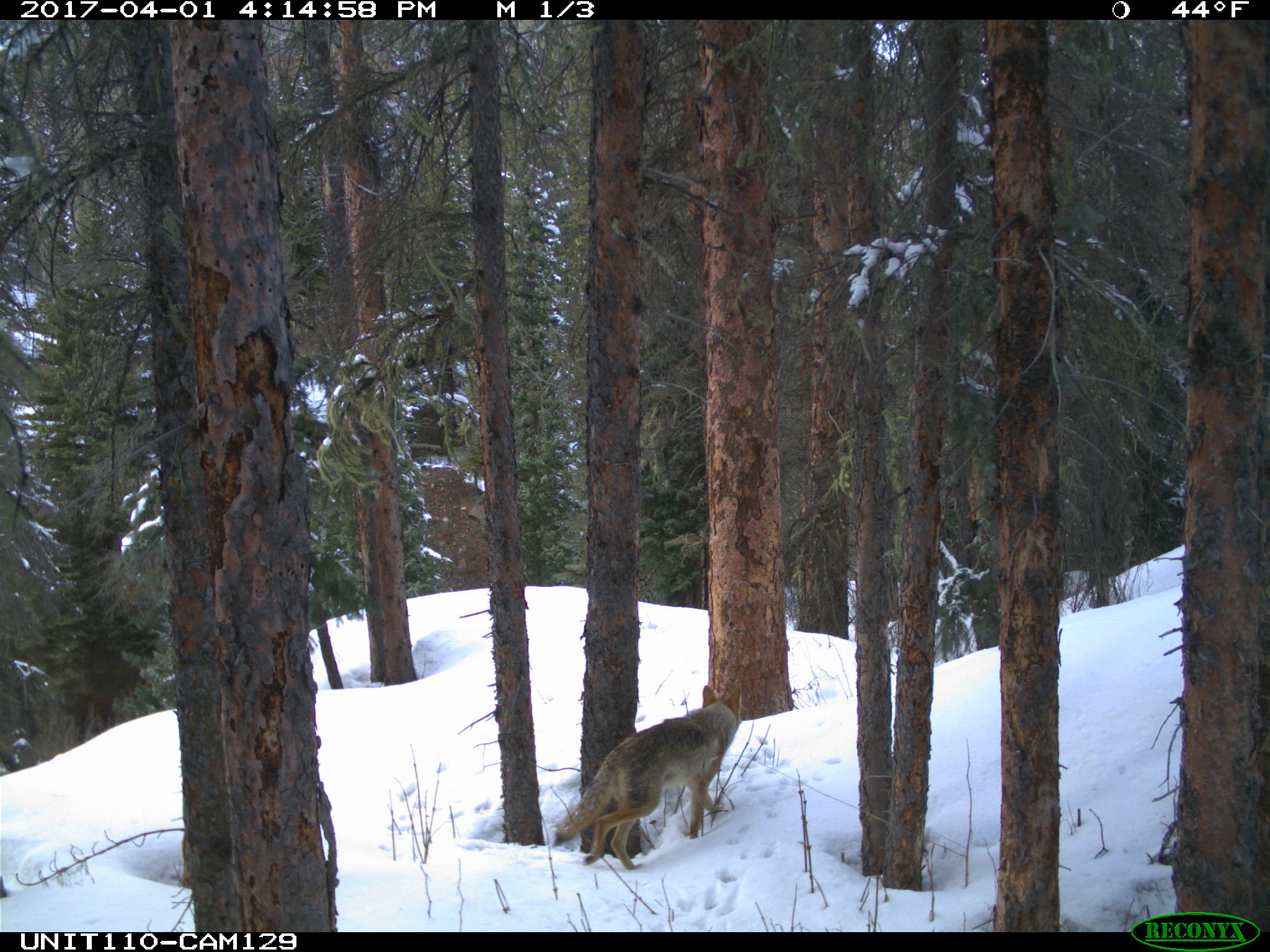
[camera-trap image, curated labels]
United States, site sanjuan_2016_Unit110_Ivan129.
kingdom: Animalia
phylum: Chordata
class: Mammalia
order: Carnivora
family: Canidae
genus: Canis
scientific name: Canis latrans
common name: coyote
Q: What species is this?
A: Canis latrans (coyote).